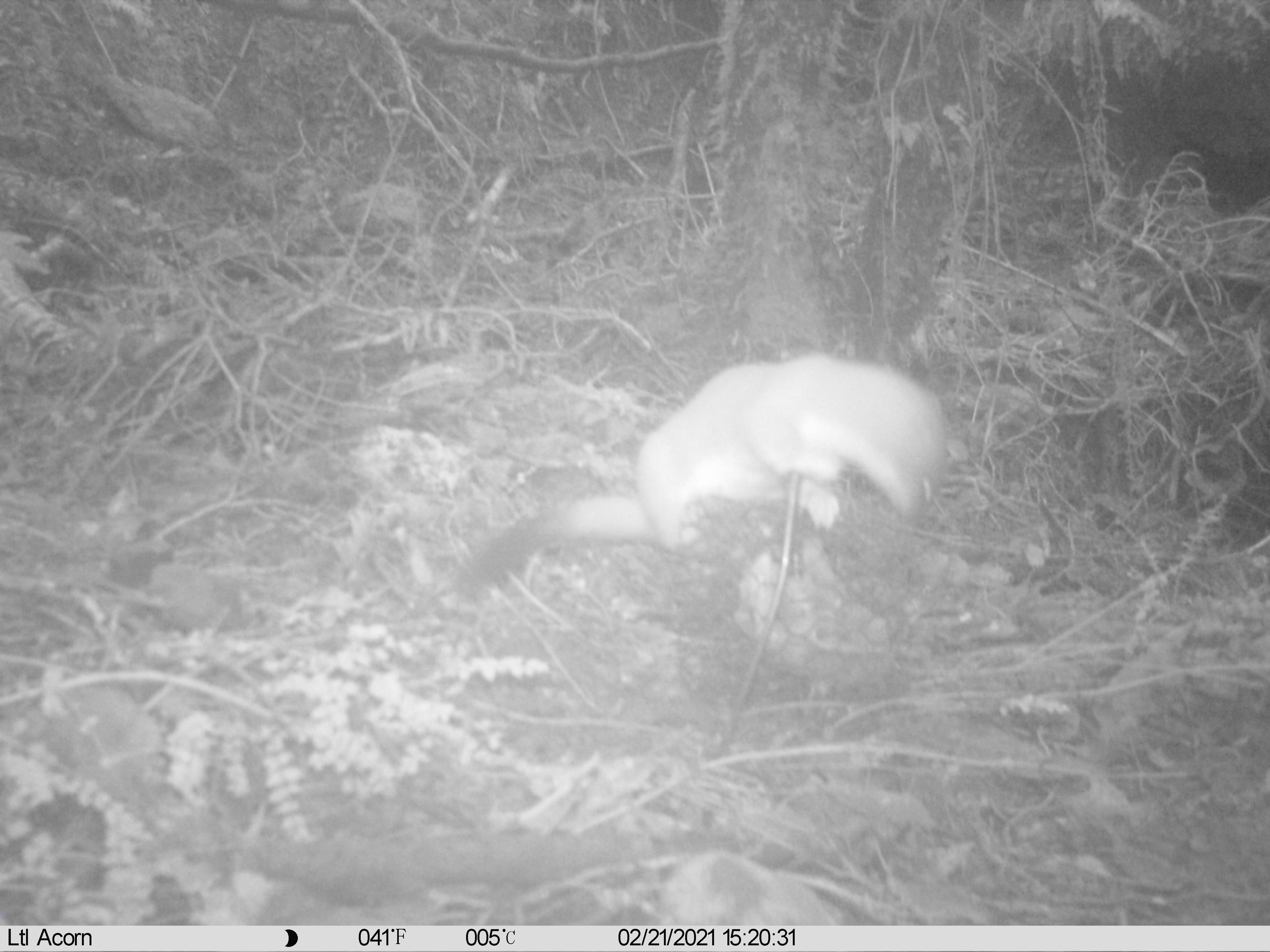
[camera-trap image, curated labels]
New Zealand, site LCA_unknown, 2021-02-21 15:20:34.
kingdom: Animalia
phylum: Chordata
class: Mammalia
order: Carnivora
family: Mustelidae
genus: Mustela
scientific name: Mustela erminea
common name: stoat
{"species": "stoat (Mustela erminea)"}